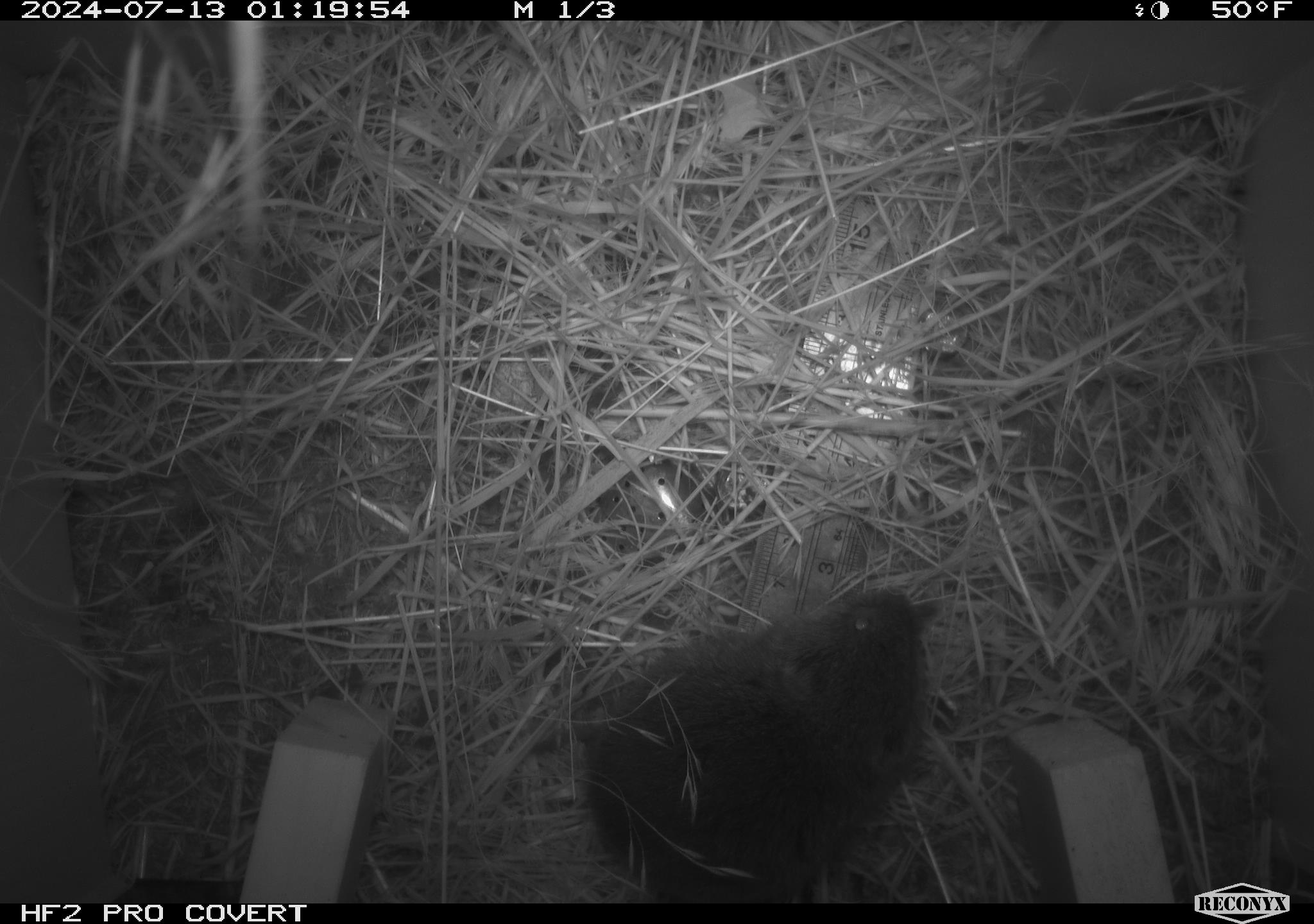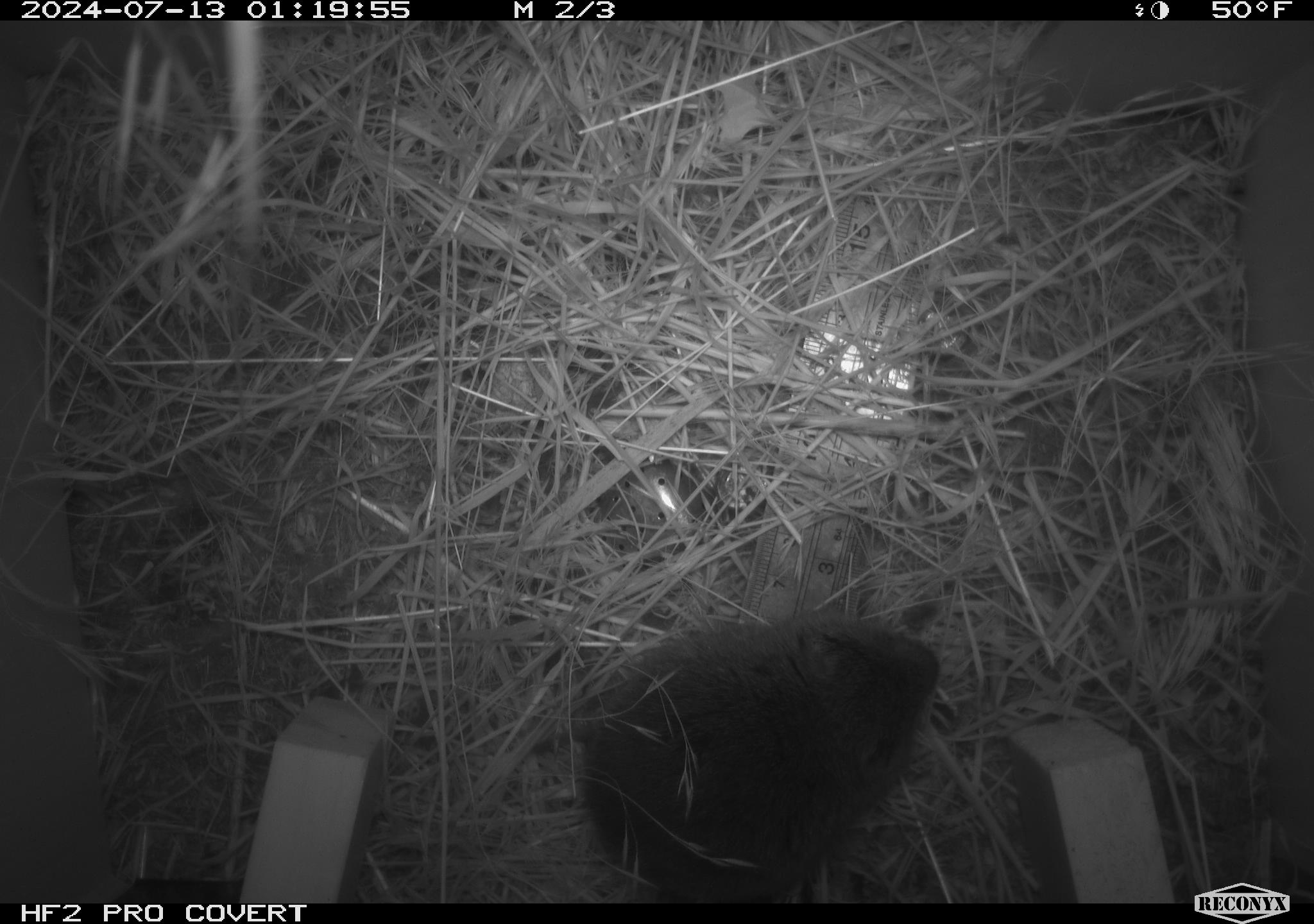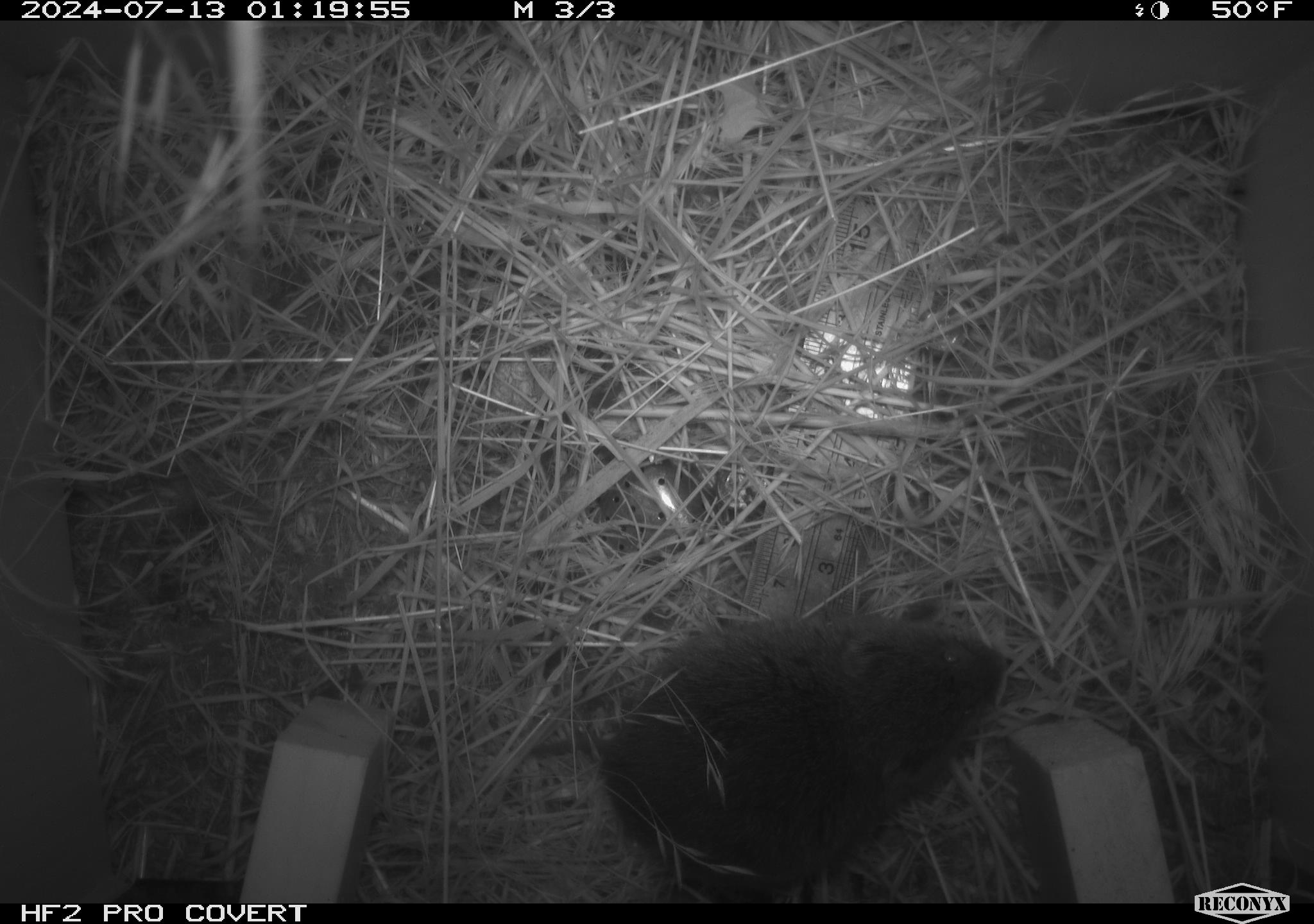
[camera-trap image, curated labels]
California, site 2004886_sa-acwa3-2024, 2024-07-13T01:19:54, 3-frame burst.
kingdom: Animalia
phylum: Chordata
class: Mammalia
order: Rodentia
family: Cricetidae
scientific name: Arvicolinae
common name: voles, lemmings, and muskrats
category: arvicolinae subfamily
Arvicolinae subfamily (voles, lemmings, and muskrats) (Arvicolinae).